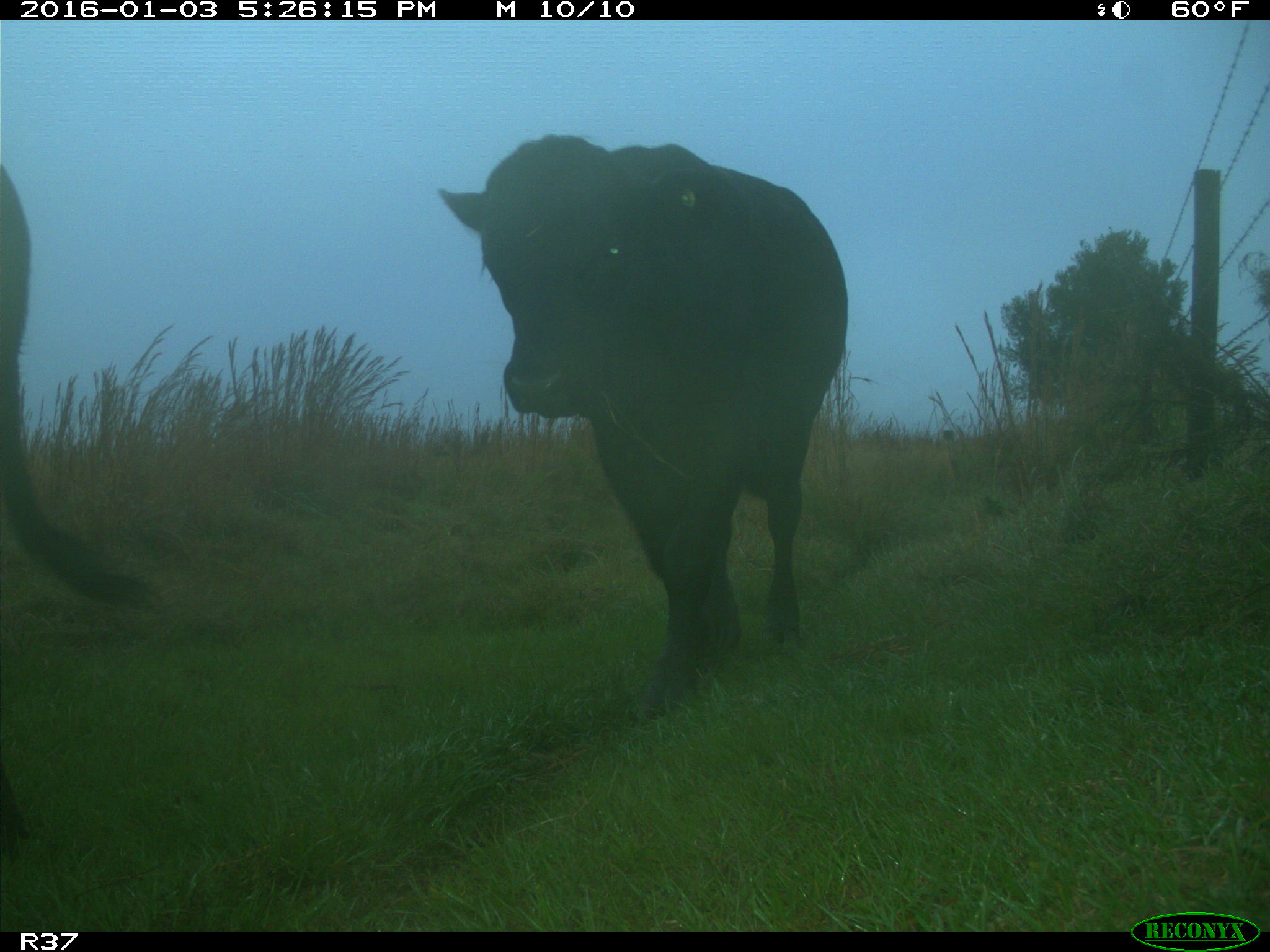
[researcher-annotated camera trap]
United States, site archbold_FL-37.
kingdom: Animalia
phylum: Chordata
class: Mammalia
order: Artiodactyla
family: Bovidae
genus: Bos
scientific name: Bos taurus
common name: domestic cow